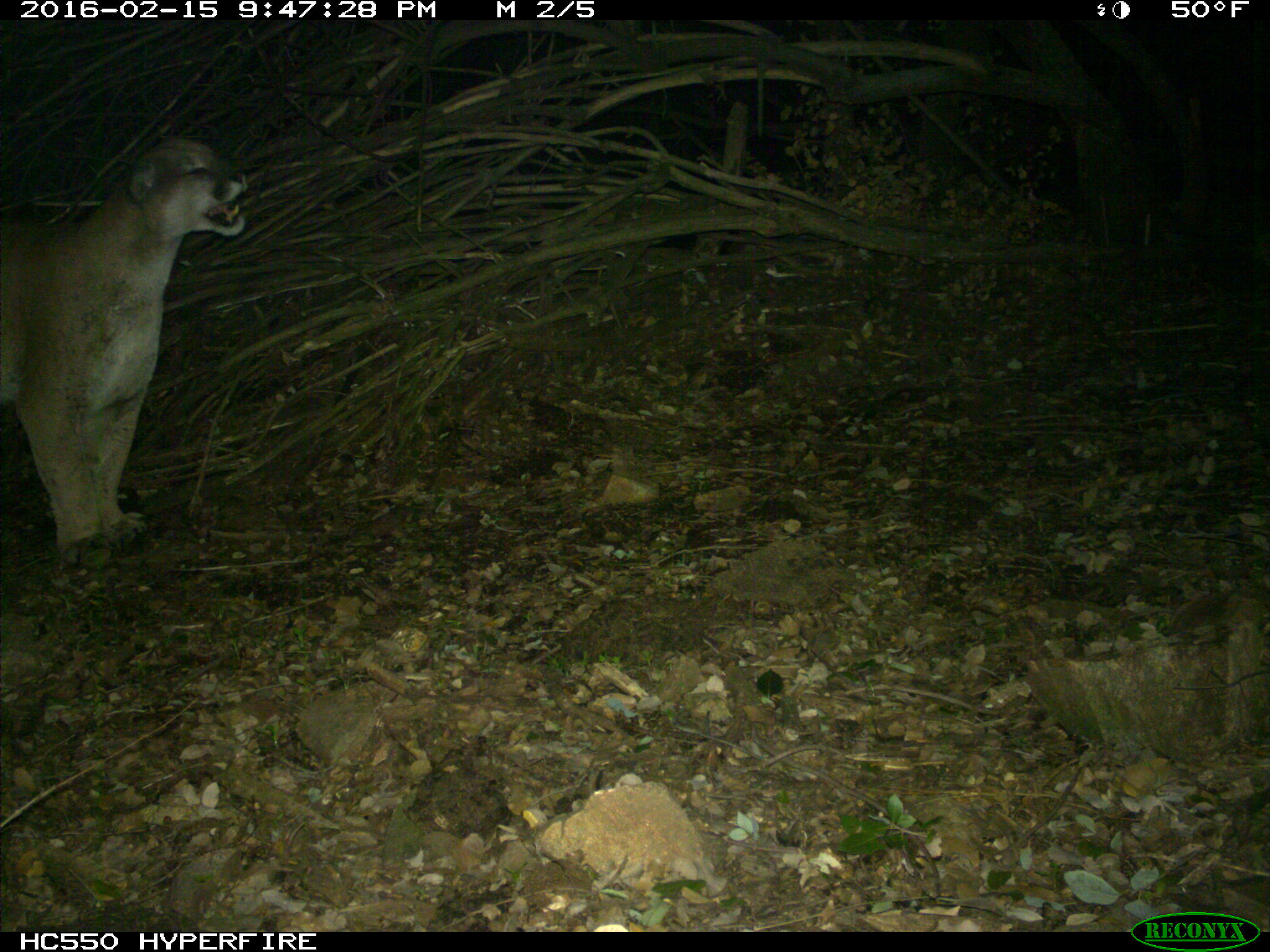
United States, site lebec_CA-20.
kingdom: Animalia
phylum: Chordata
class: Mammalia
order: Carnivora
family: Felidae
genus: Puma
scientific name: Puma concolor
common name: mountain lion